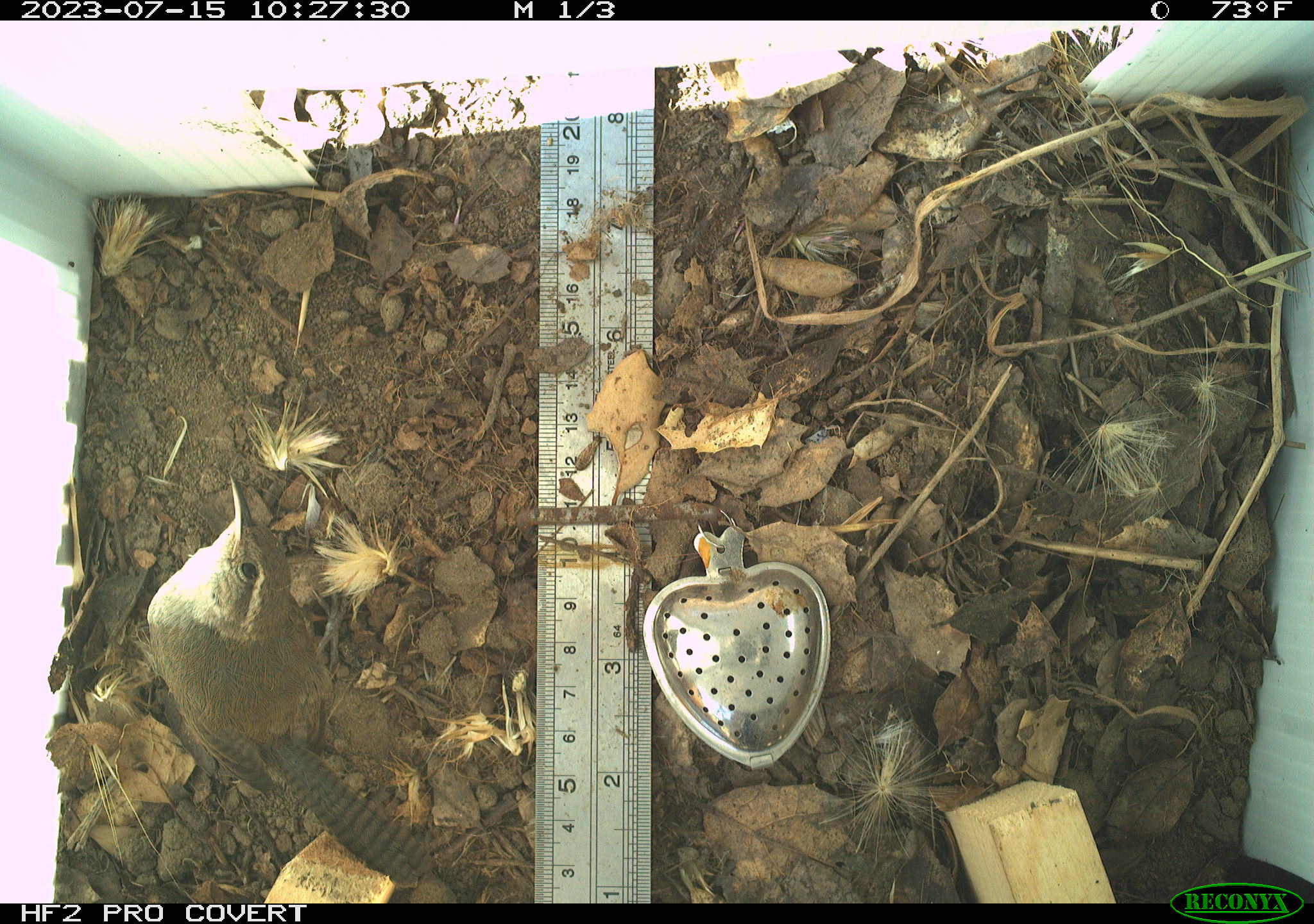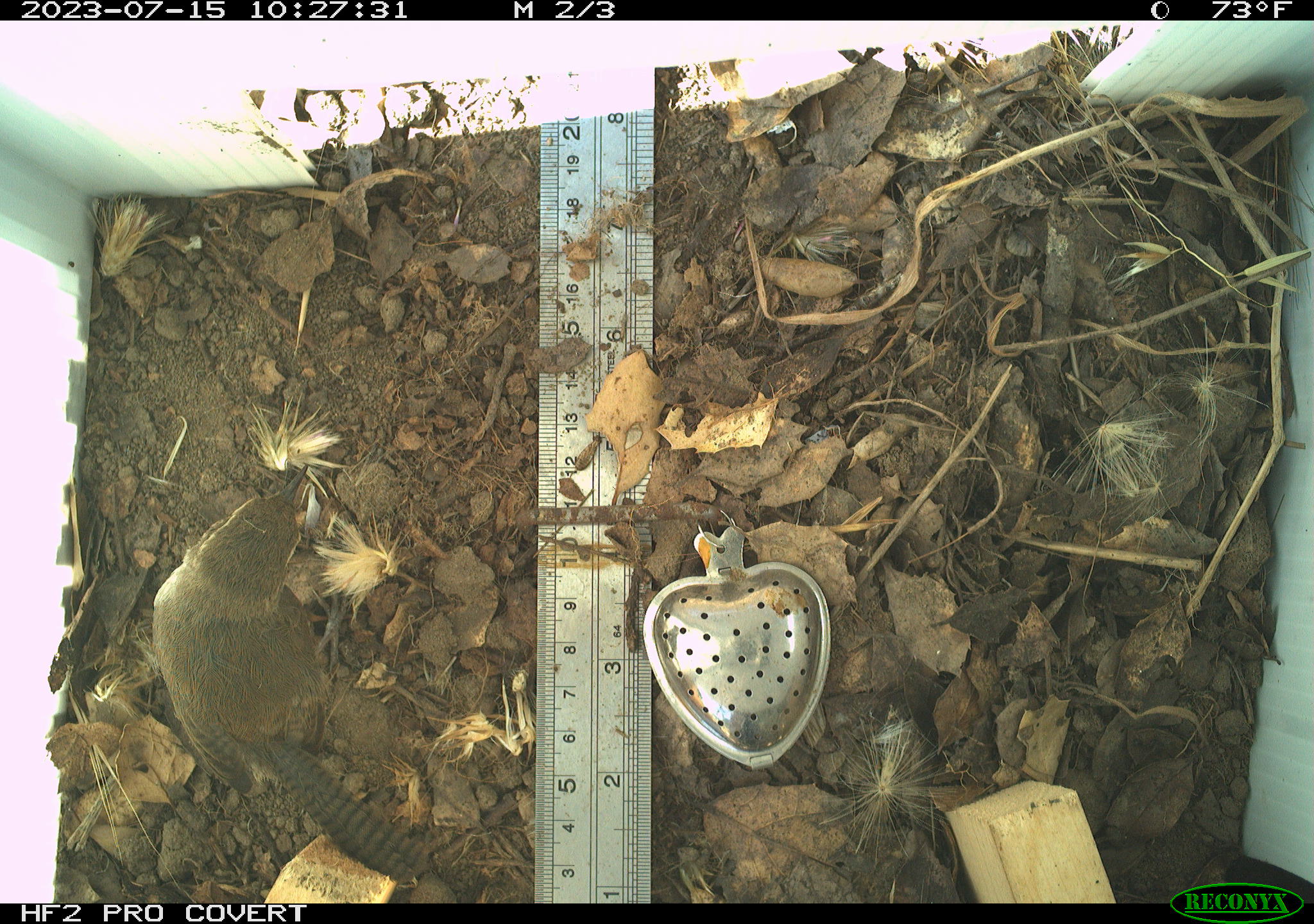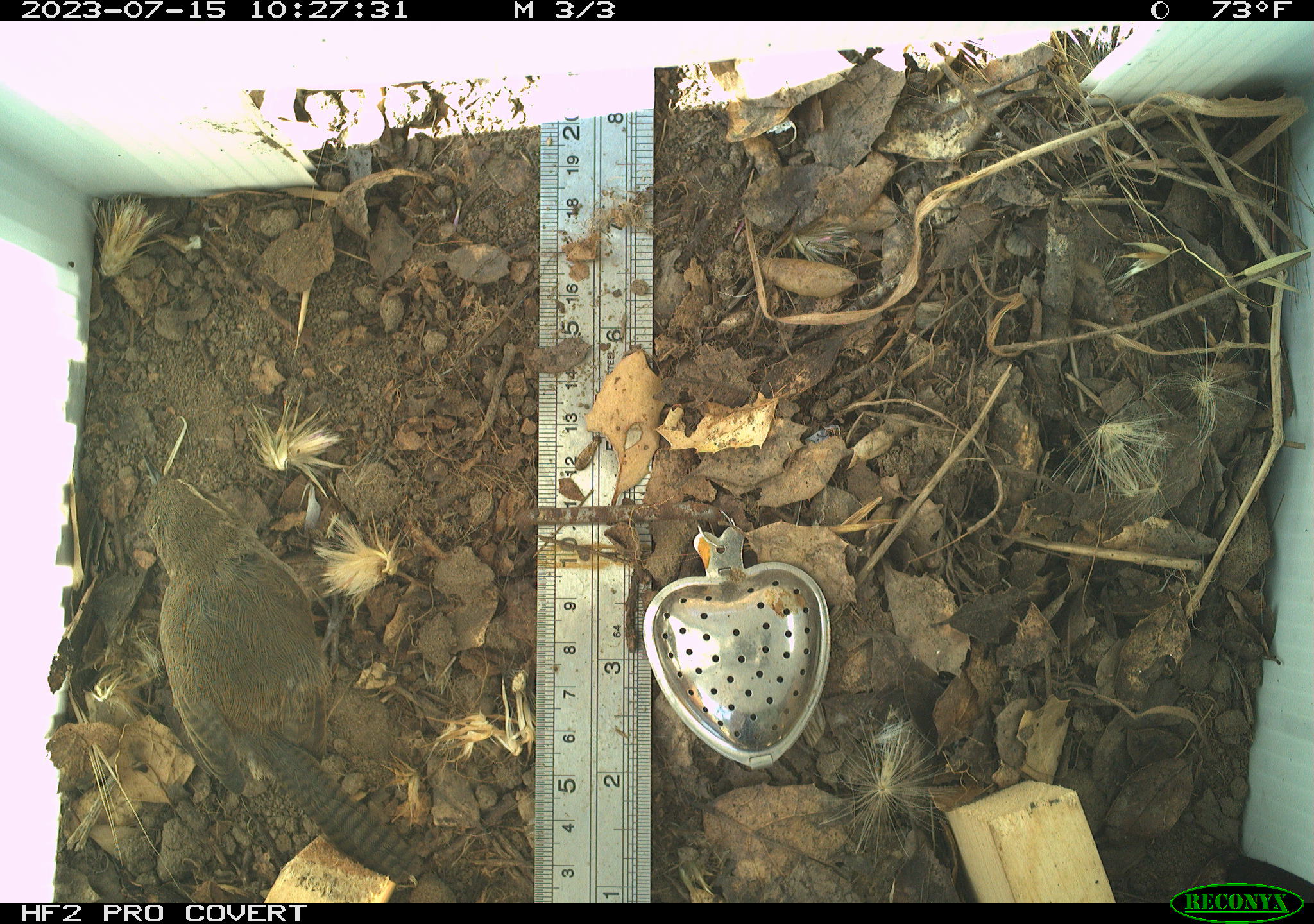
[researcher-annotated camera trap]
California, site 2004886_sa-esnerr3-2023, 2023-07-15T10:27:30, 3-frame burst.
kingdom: Animalia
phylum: Chordata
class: Aves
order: Passeriformes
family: Troglodytidae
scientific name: Troglodytidae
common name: wren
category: troglodytidae family